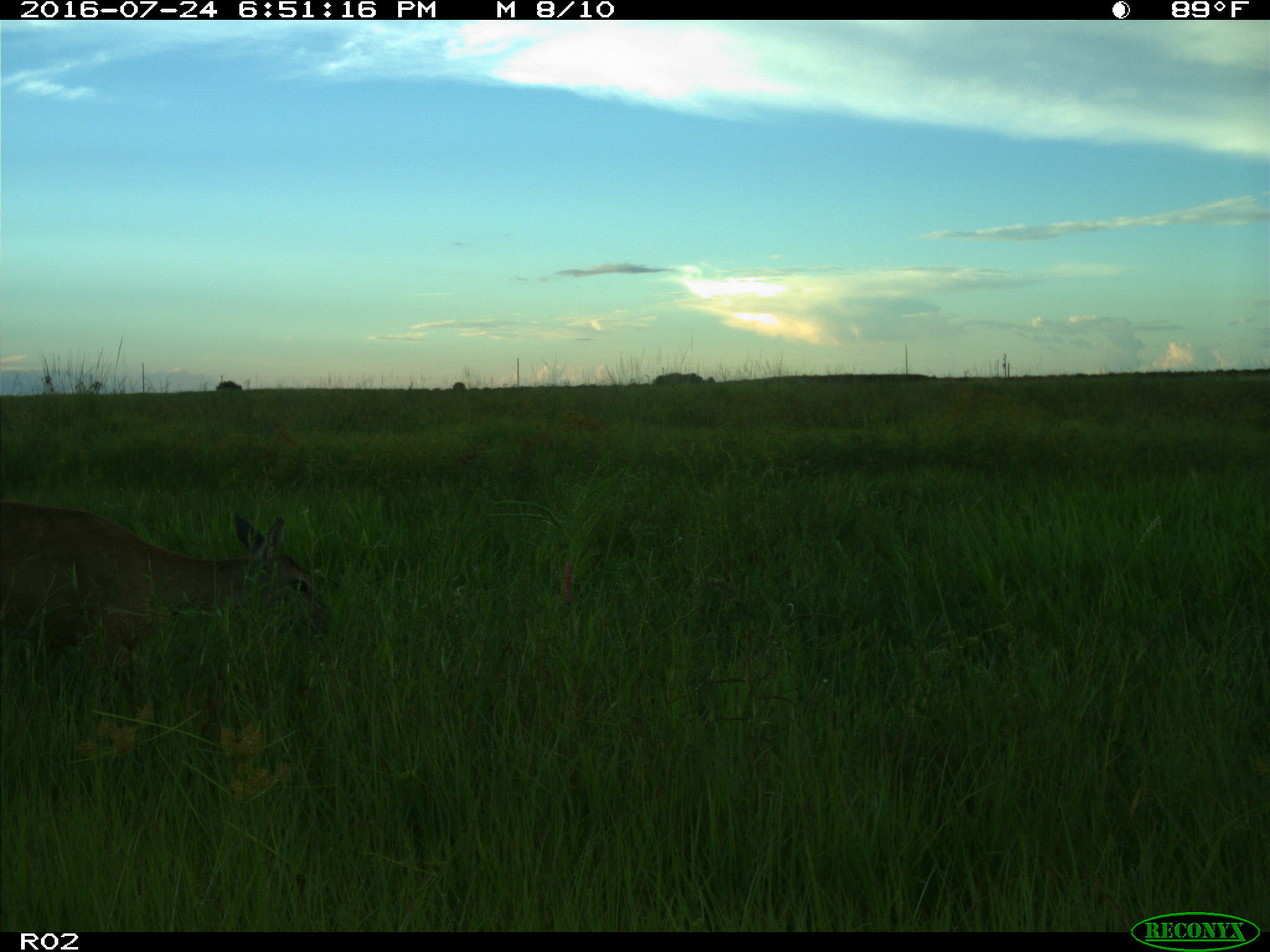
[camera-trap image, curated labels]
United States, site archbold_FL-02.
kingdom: Animalia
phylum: Chordata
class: Mammalia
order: Artiodactyla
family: Cervidae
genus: Odocoileus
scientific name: Odocoileus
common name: deer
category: unidentified deer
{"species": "unidentified deer (deer) (Odocoileus)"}